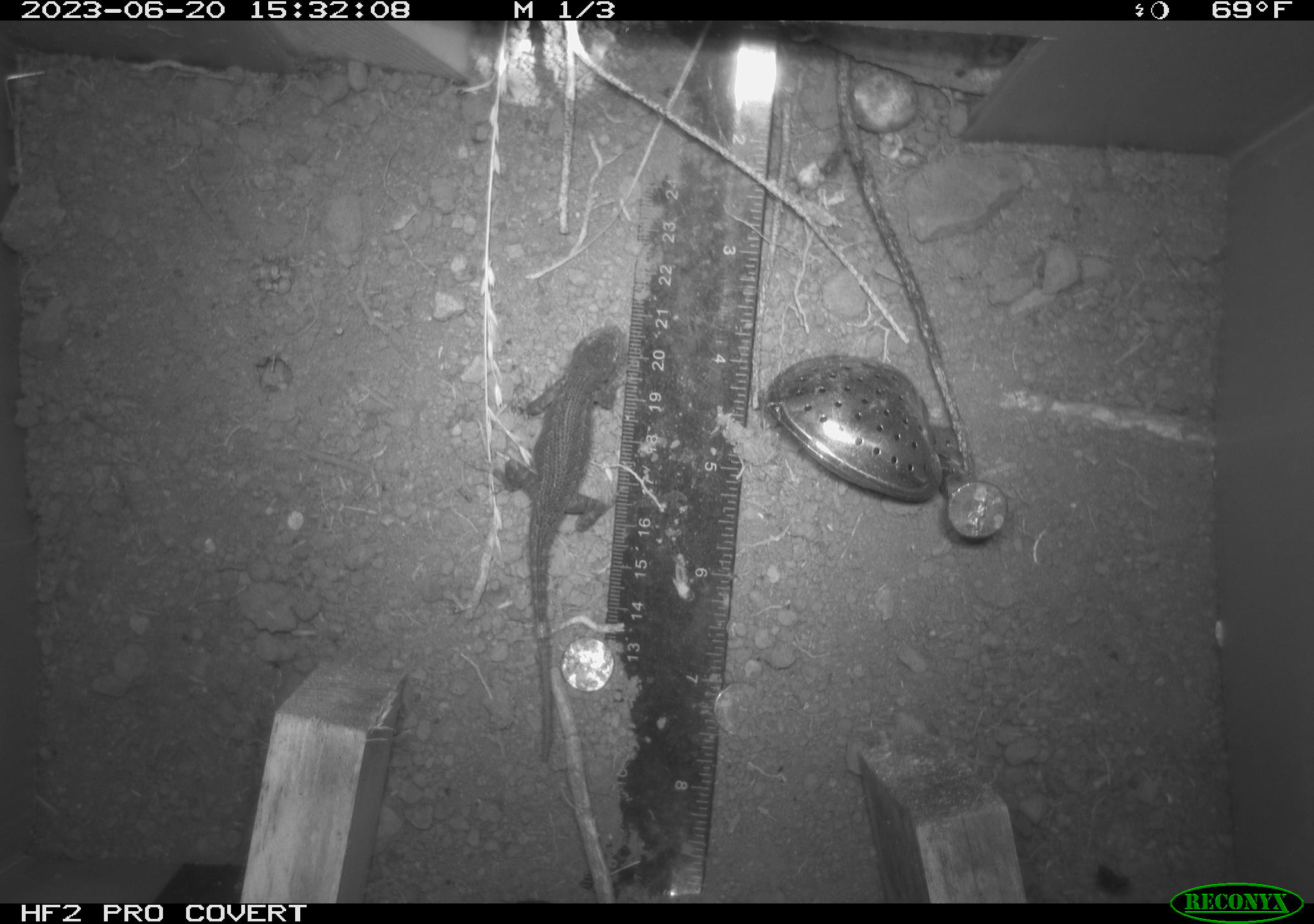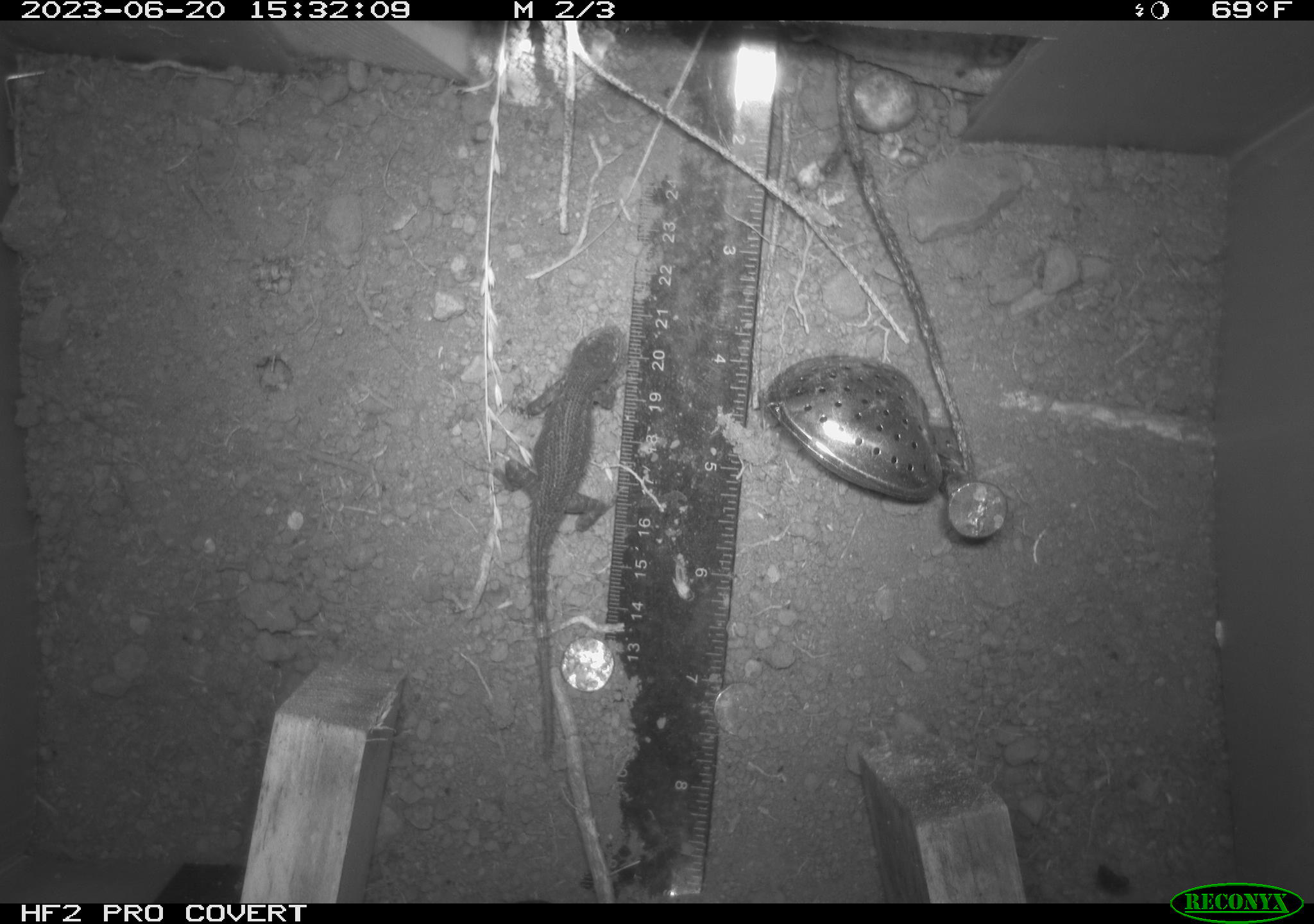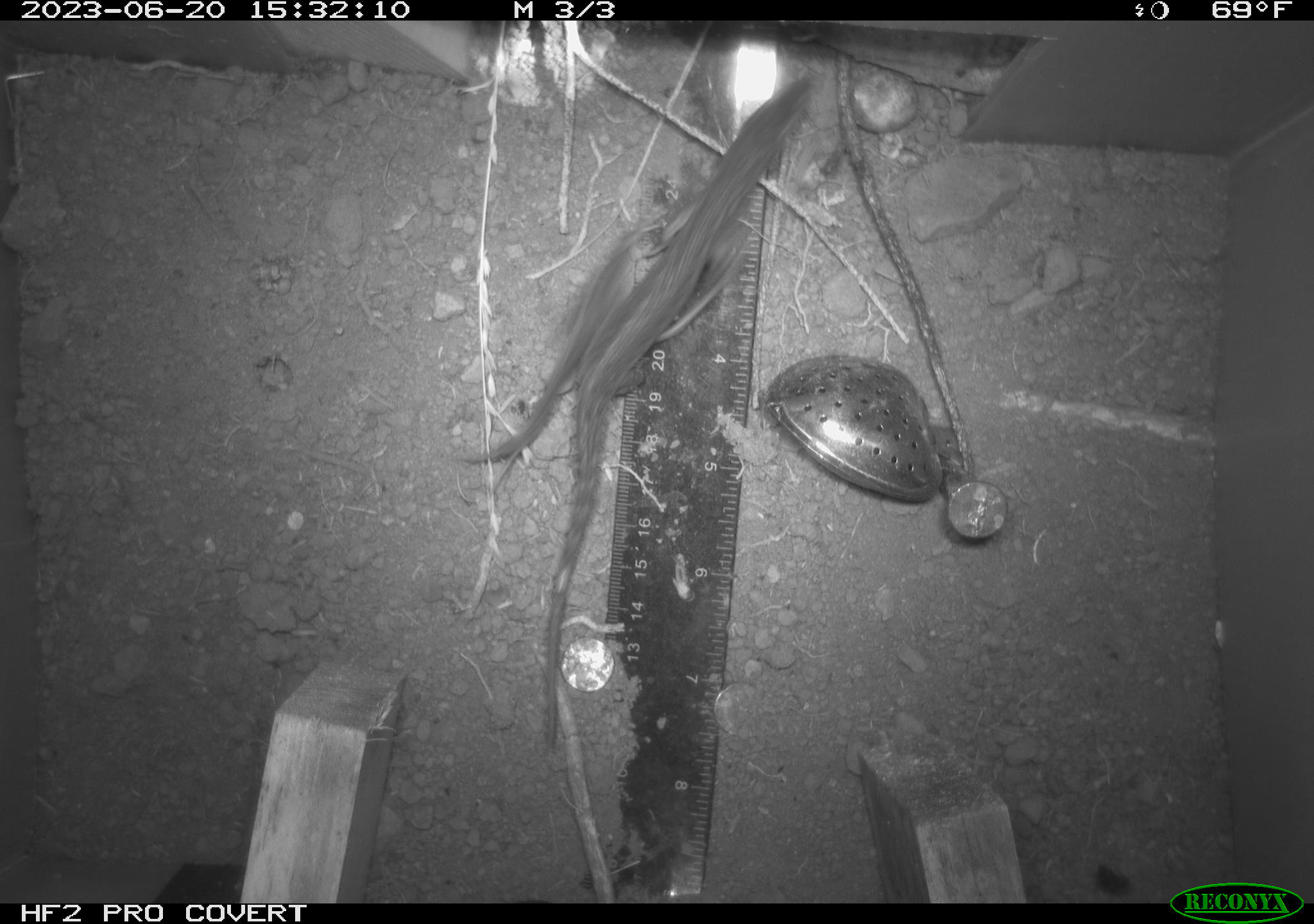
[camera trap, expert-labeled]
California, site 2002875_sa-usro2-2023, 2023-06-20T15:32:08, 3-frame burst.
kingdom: Animalia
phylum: Chordata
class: Reptilia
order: Squamata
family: Phrynosomatidae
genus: Sceloporus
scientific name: Sceloporus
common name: spiny lizards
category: sceloporus species